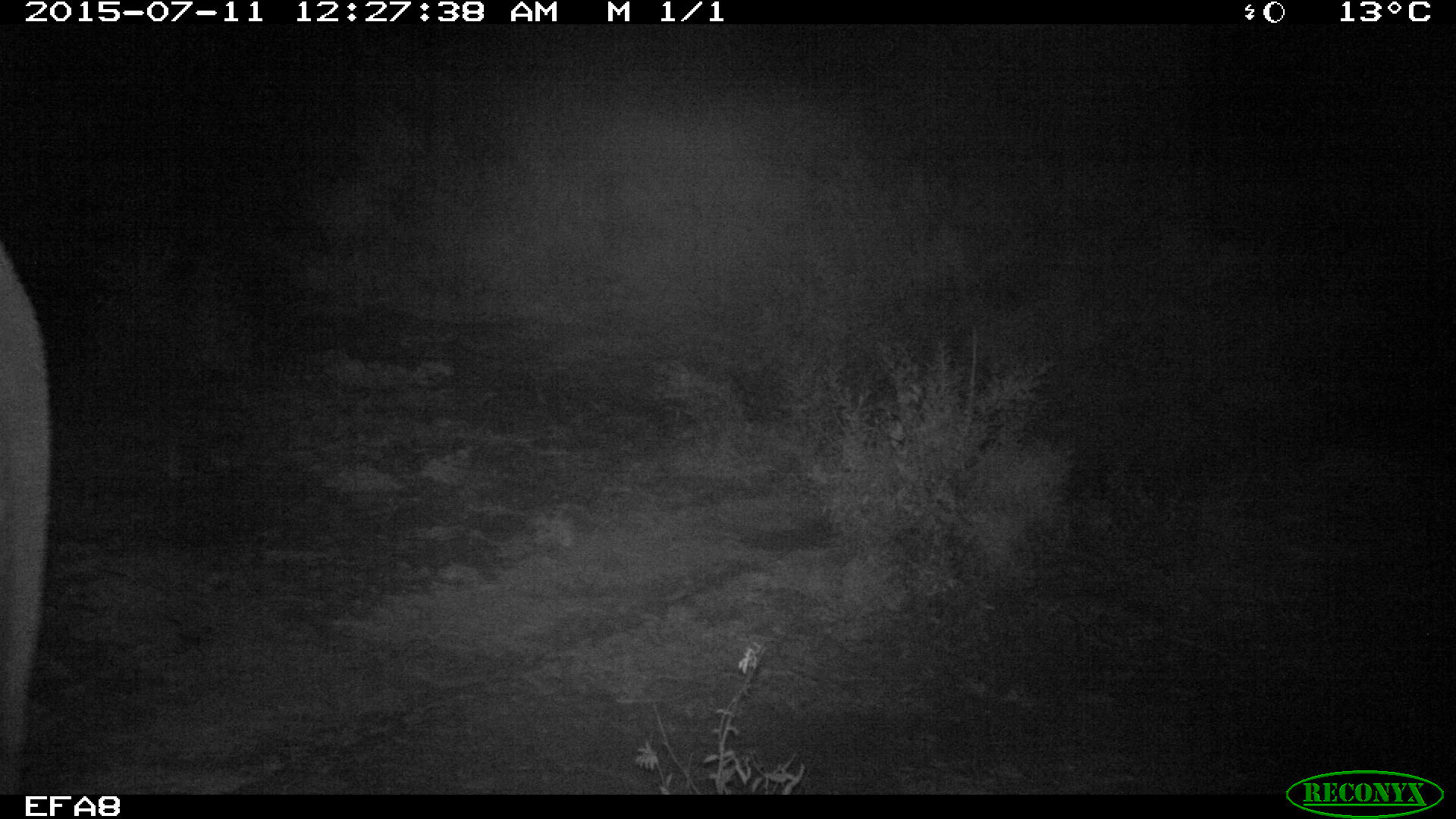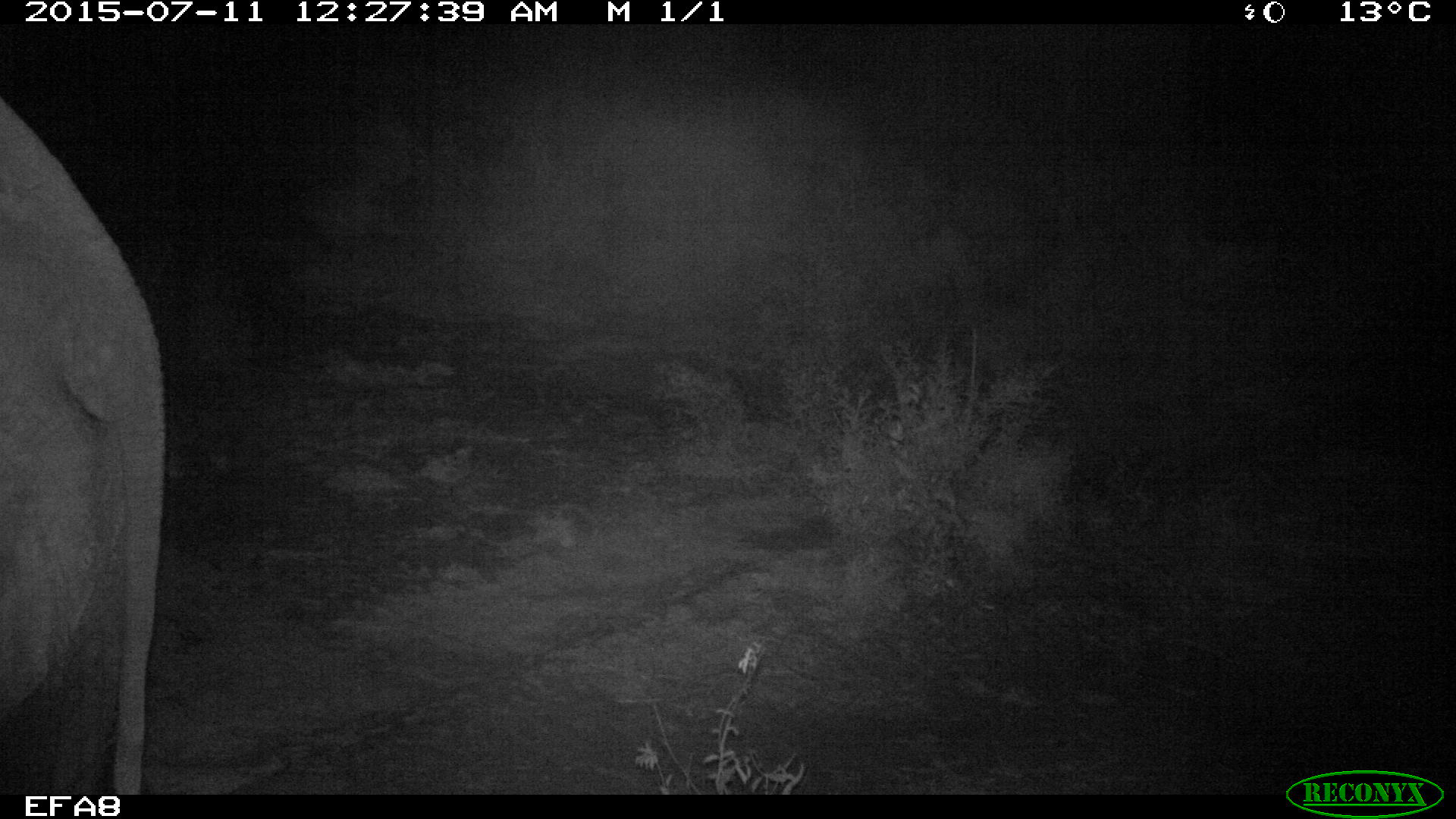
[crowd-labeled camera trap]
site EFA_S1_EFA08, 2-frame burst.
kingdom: Animalia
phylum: Chordata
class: Mammalia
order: Proboscidea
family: Elephantidae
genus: Loxodonta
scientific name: Loxodonta africana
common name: african bush elephant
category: elephant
Elephant (african bush elephant) (Loxodonta africana), count 1. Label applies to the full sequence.